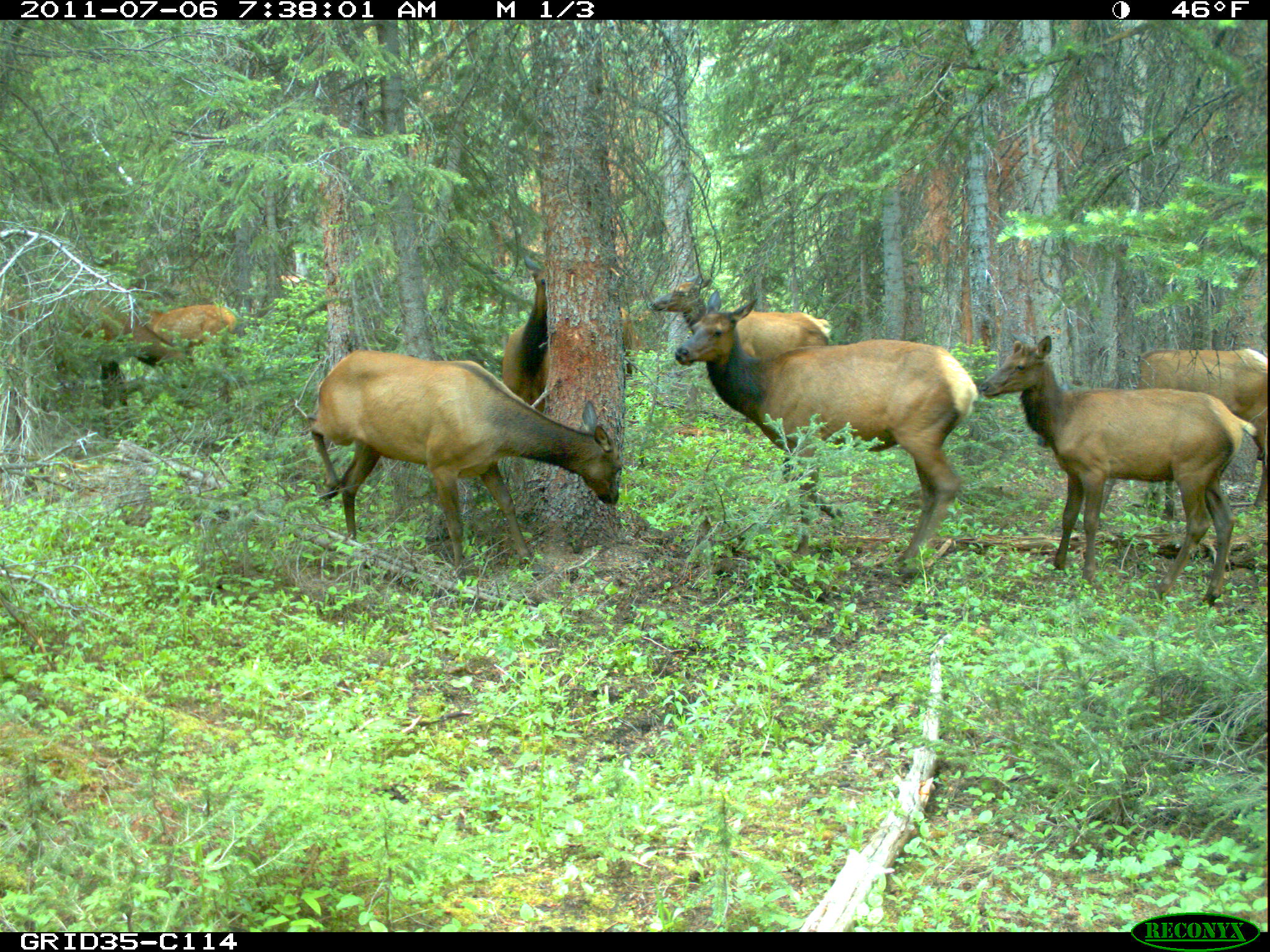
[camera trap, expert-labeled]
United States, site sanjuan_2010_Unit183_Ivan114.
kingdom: Animalia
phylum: Chordata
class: Mammalia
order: Artiodactyla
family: Cervidae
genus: Cervus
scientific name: Cervus elaphus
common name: red deer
Cervus elaphus (red deer).